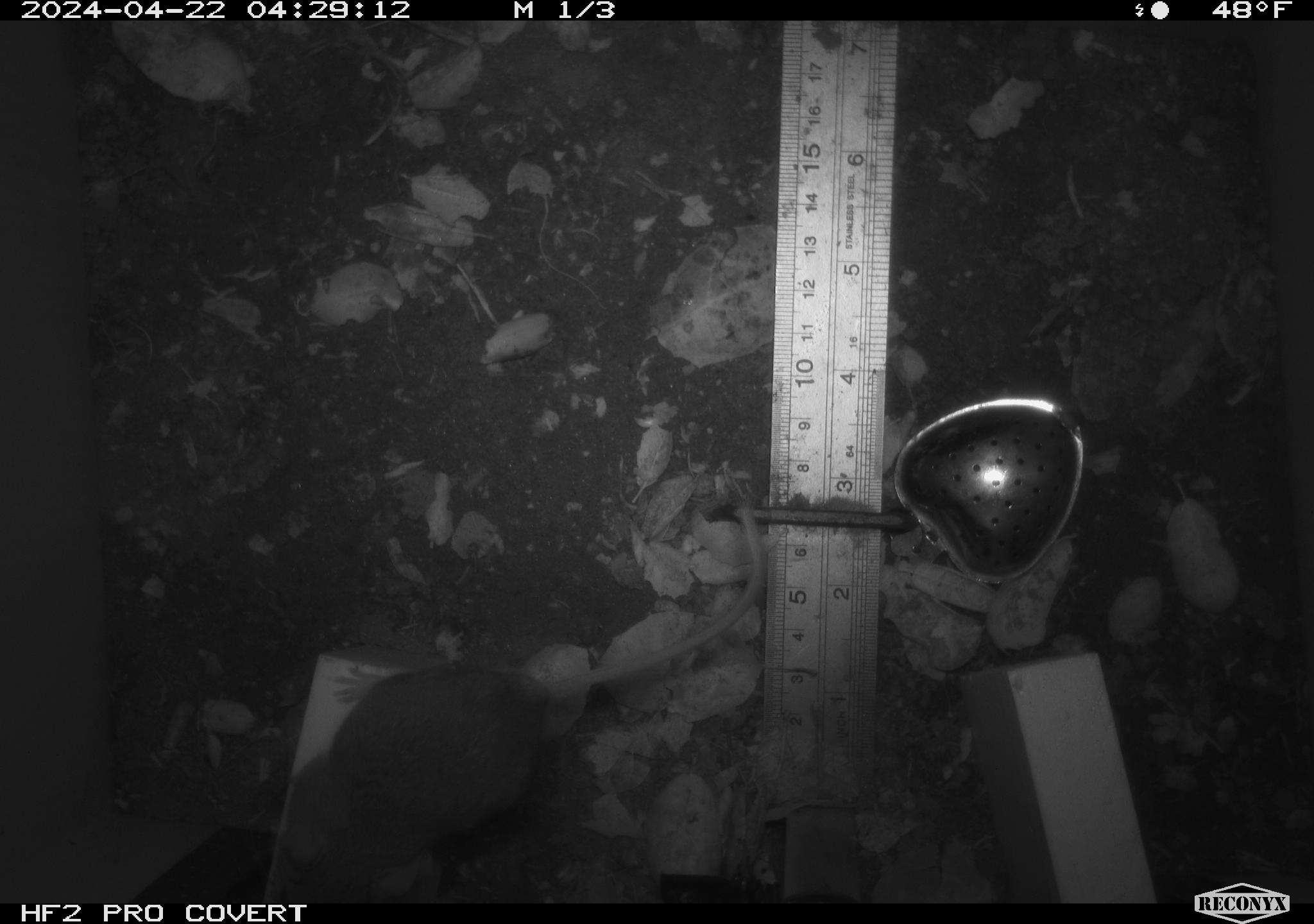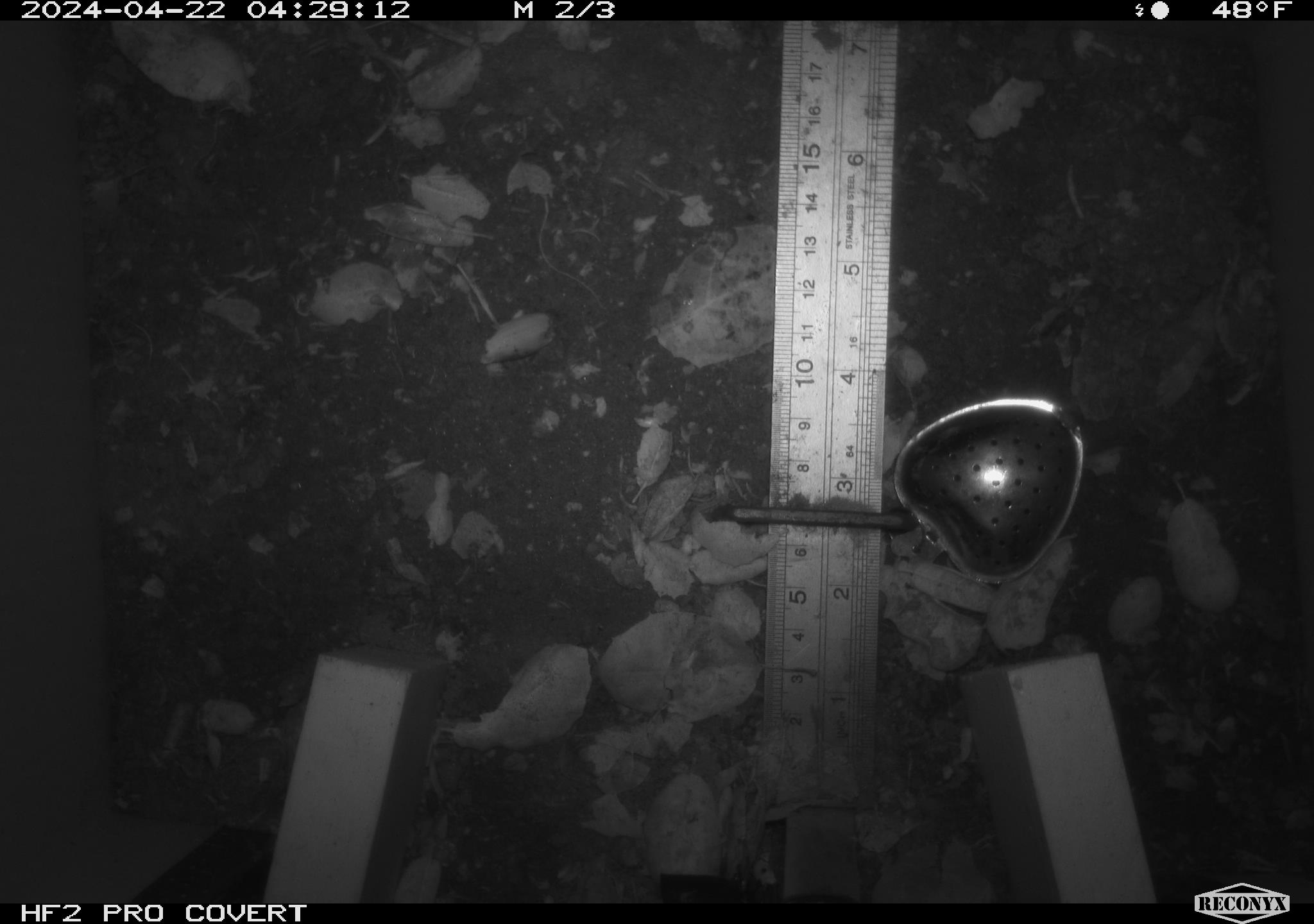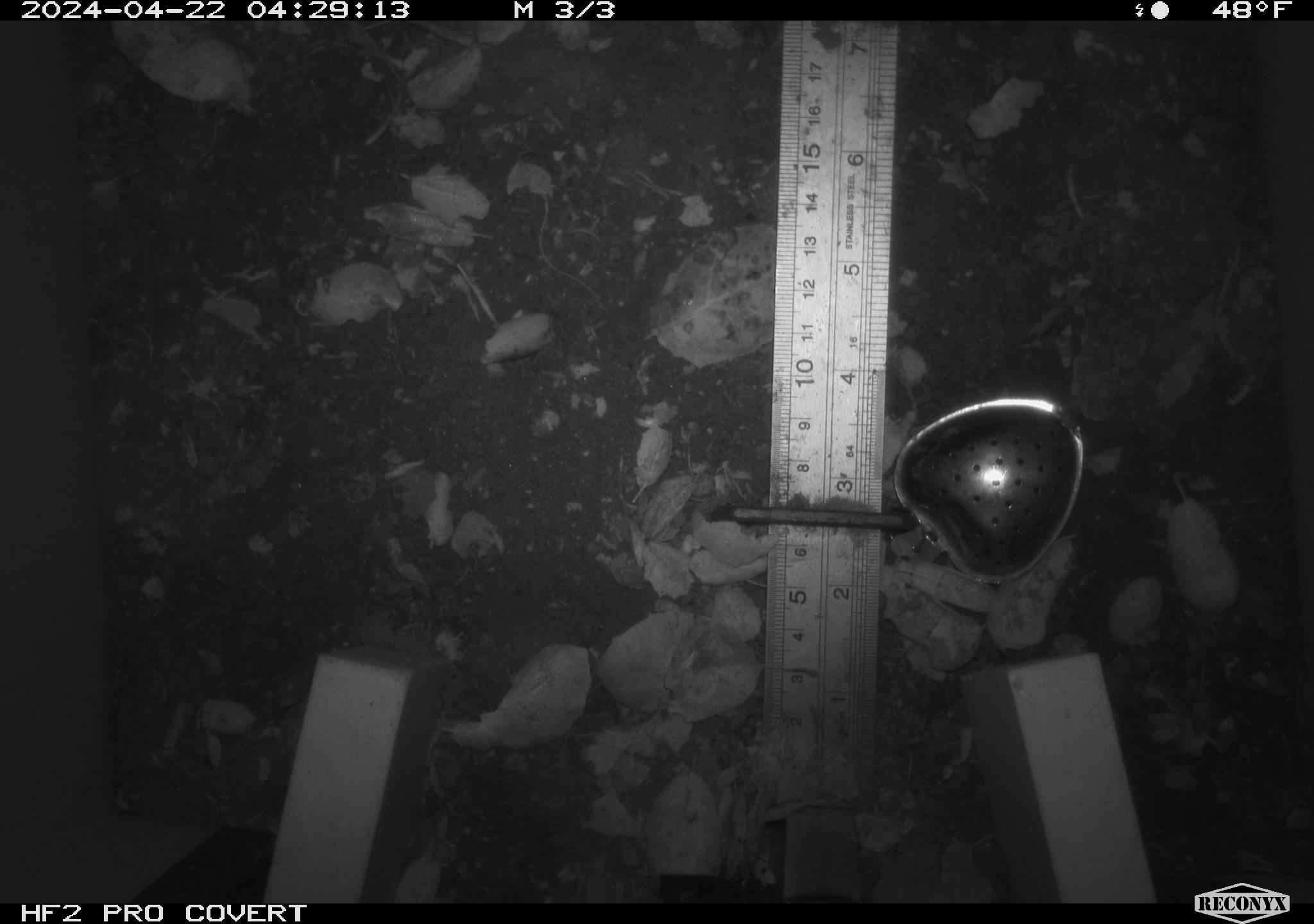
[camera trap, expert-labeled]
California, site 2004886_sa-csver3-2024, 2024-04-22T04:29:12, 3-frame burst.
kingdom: Animalia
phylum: Chordata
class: Mammalia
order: Rodentia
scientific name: Rodentia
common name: rodent